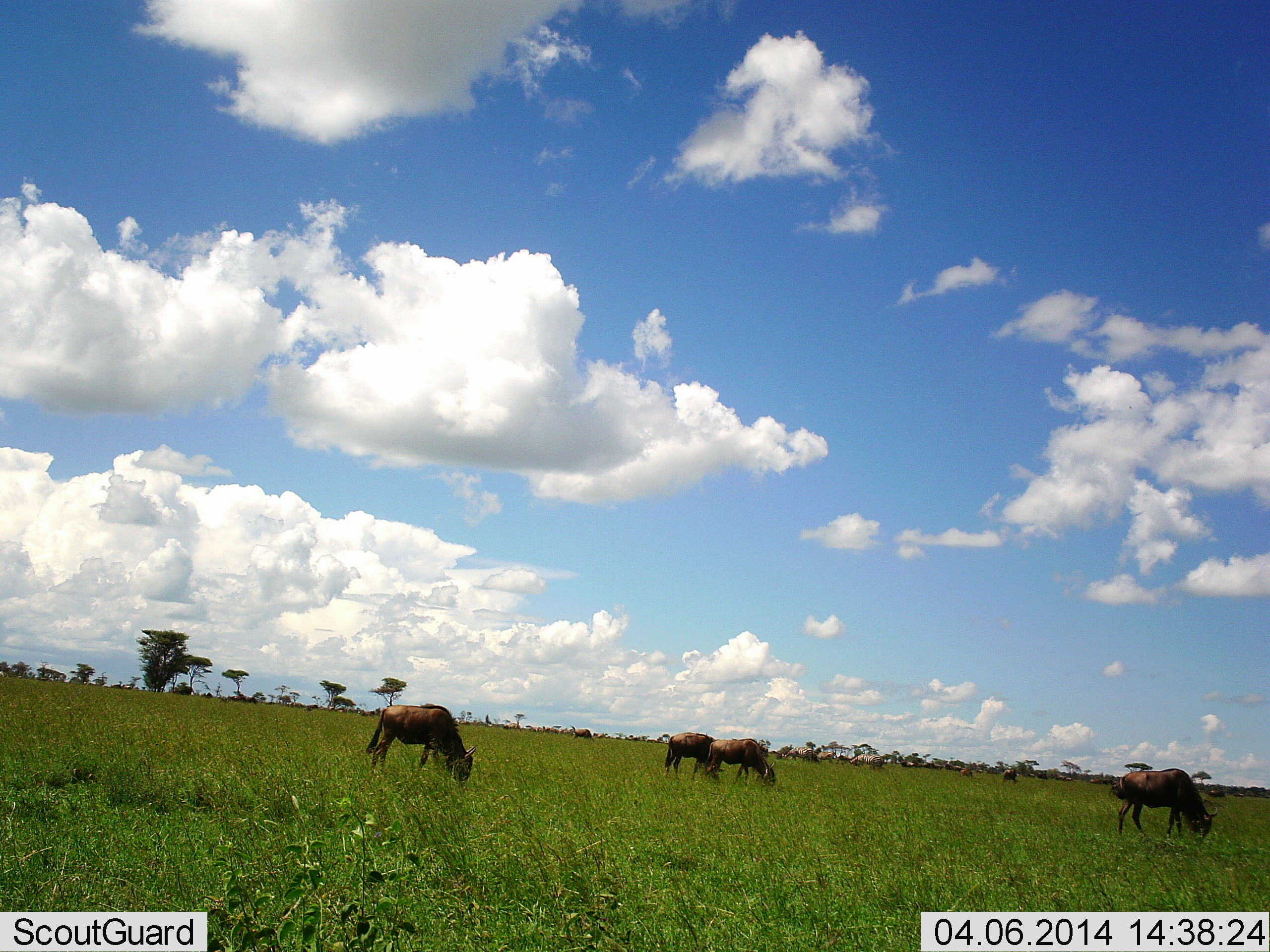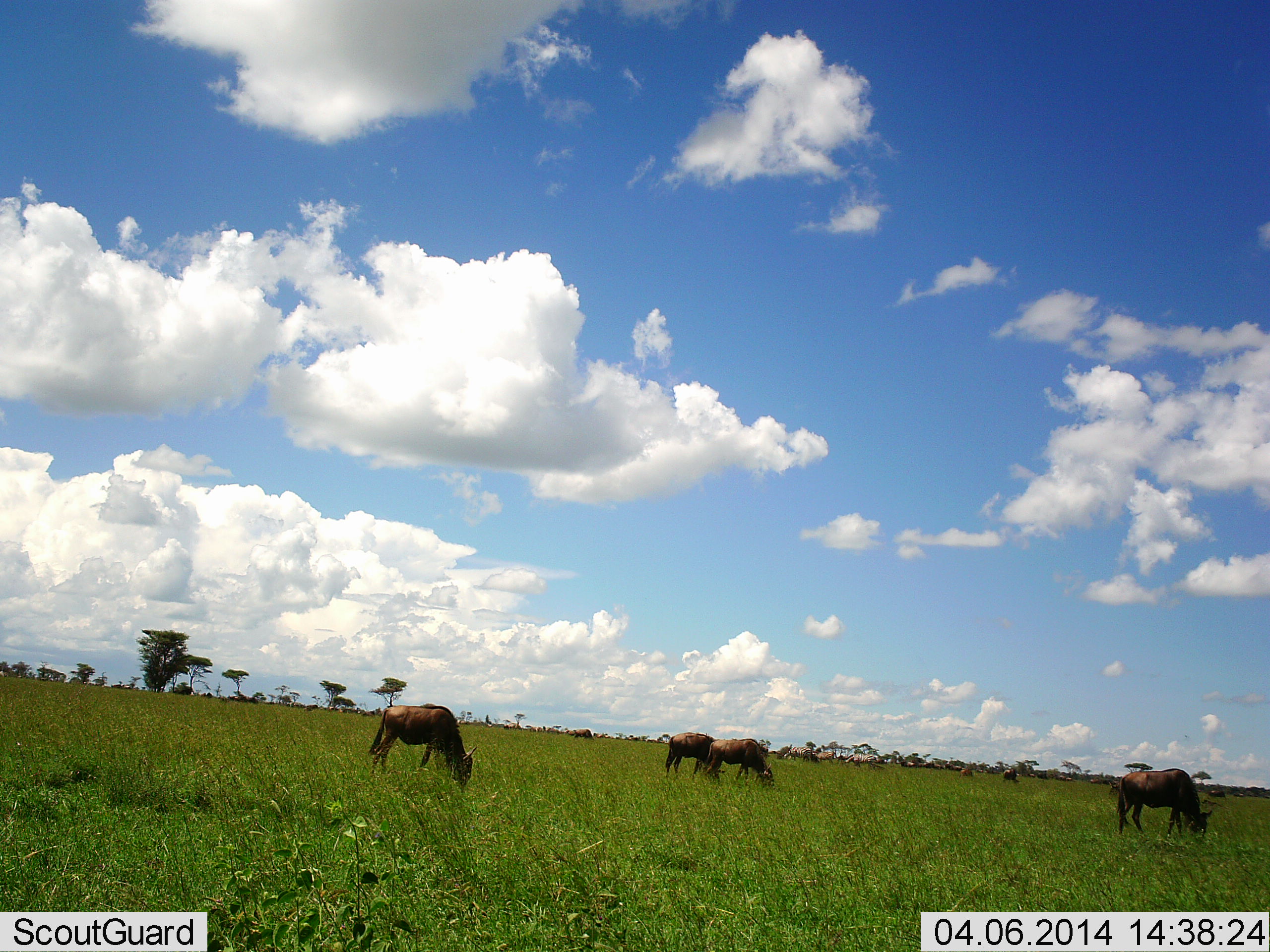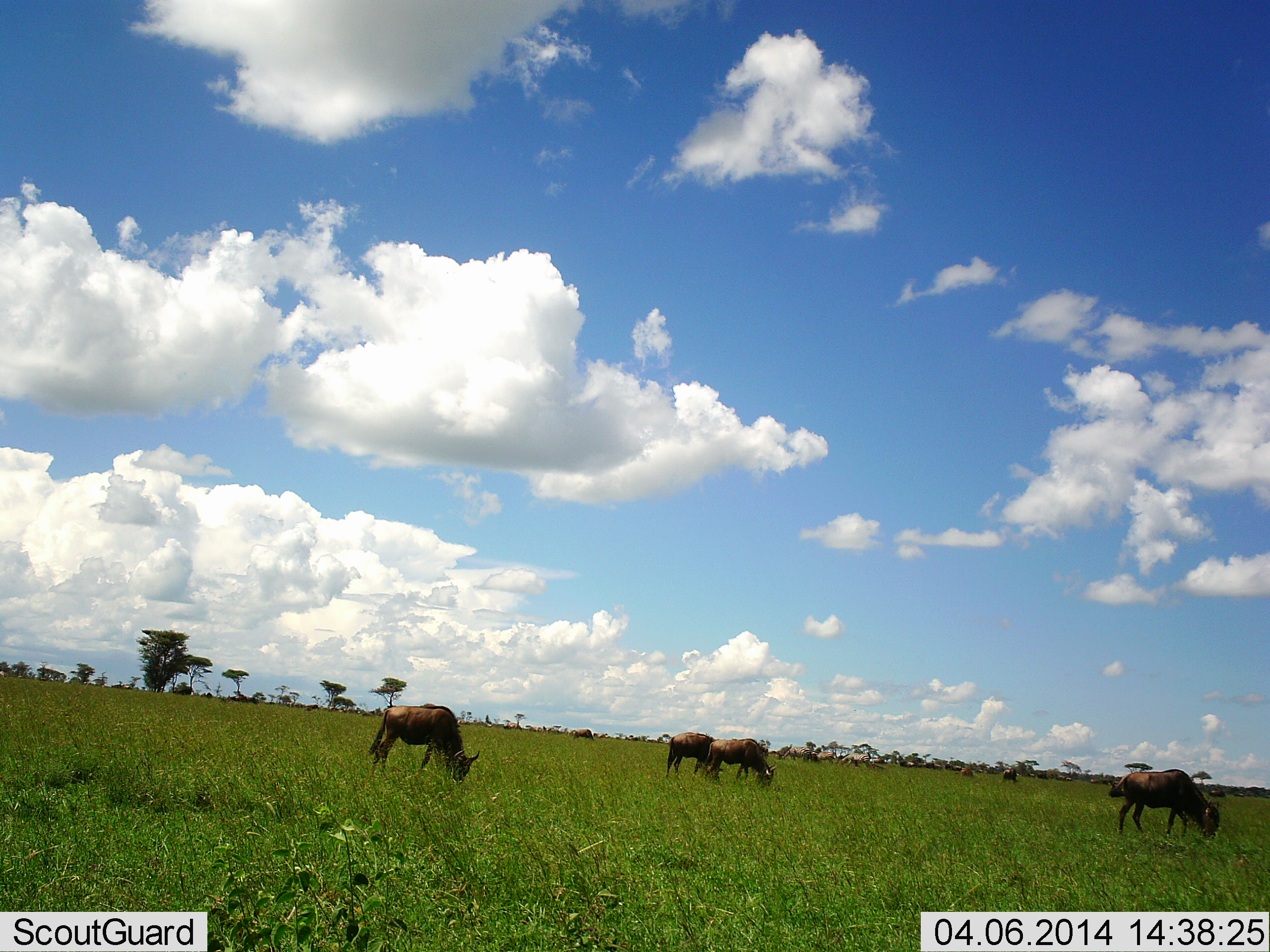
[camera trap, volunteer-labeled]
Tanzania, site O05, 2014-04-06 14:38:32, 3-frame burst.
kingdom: Animalia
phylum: Chordata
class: Mammalia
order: Artiodactyla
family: Bovidae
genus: Connochaetes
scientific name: Connochaetes taurinus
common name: blue wildebeest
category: wildebeest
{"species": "wildebeest (blue wildebeest) (Connochaetes taurinus)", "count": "6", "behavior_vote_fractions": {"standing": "35%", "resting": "0%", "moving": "10%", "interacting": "0%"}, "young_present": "0%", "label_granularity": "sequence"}